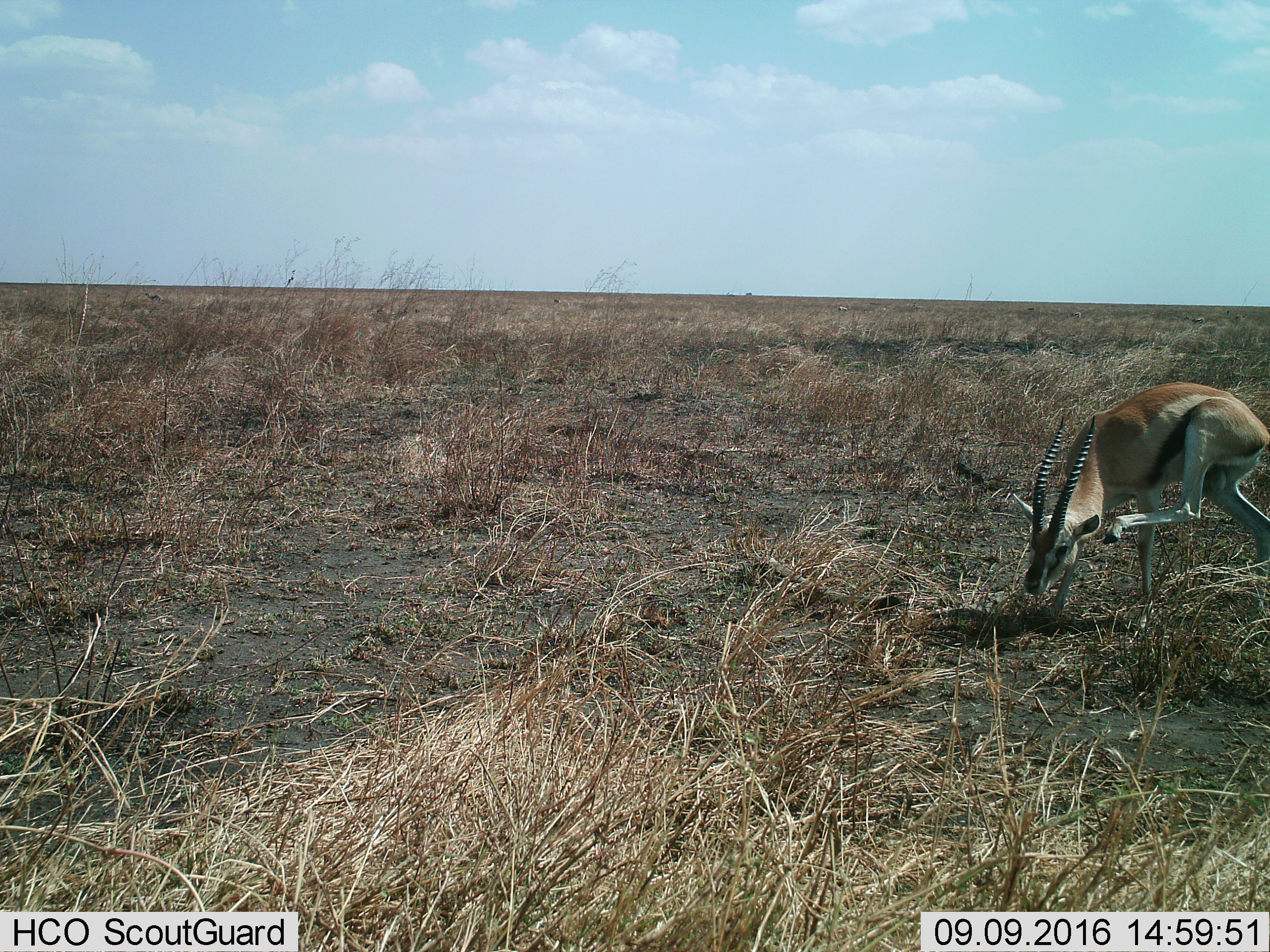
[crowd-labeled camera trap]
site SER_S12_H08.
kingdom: Animalia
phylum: Chordata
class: Mammalia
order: Artiodactyla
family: Bovidae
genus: Eudorcas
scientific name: Eudorcas thomsonii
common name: thomson's gazelle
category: gazellethomsons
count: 1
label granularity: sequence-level